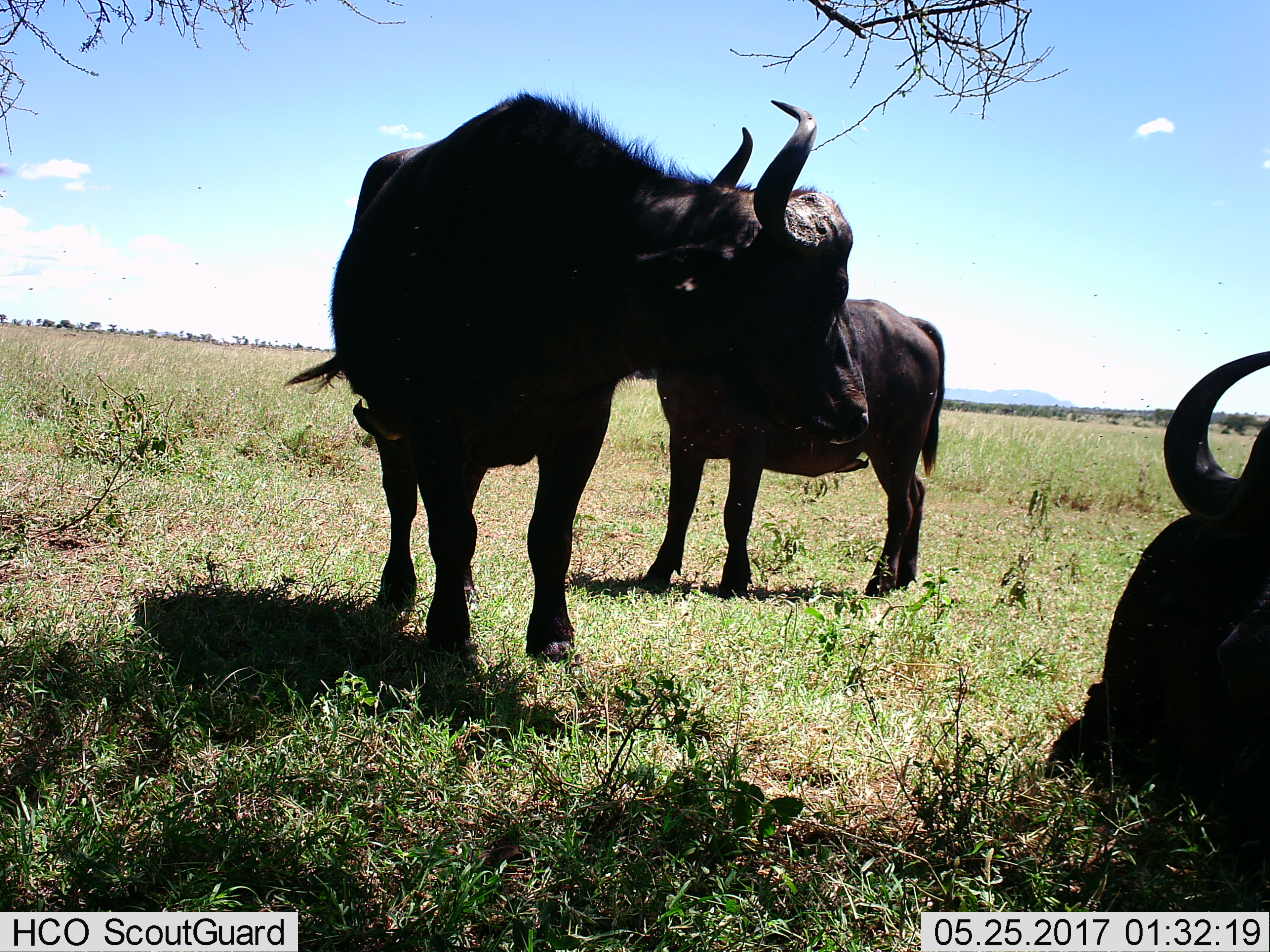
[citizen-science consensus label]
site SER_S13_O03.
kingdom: Animalia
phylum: Chordata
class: Mammalia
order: Artiodactyla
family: Bovidae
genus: Syncerus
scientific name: Syncerus caffer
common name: african buffalo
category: buffalo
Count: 3.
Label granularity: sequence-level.